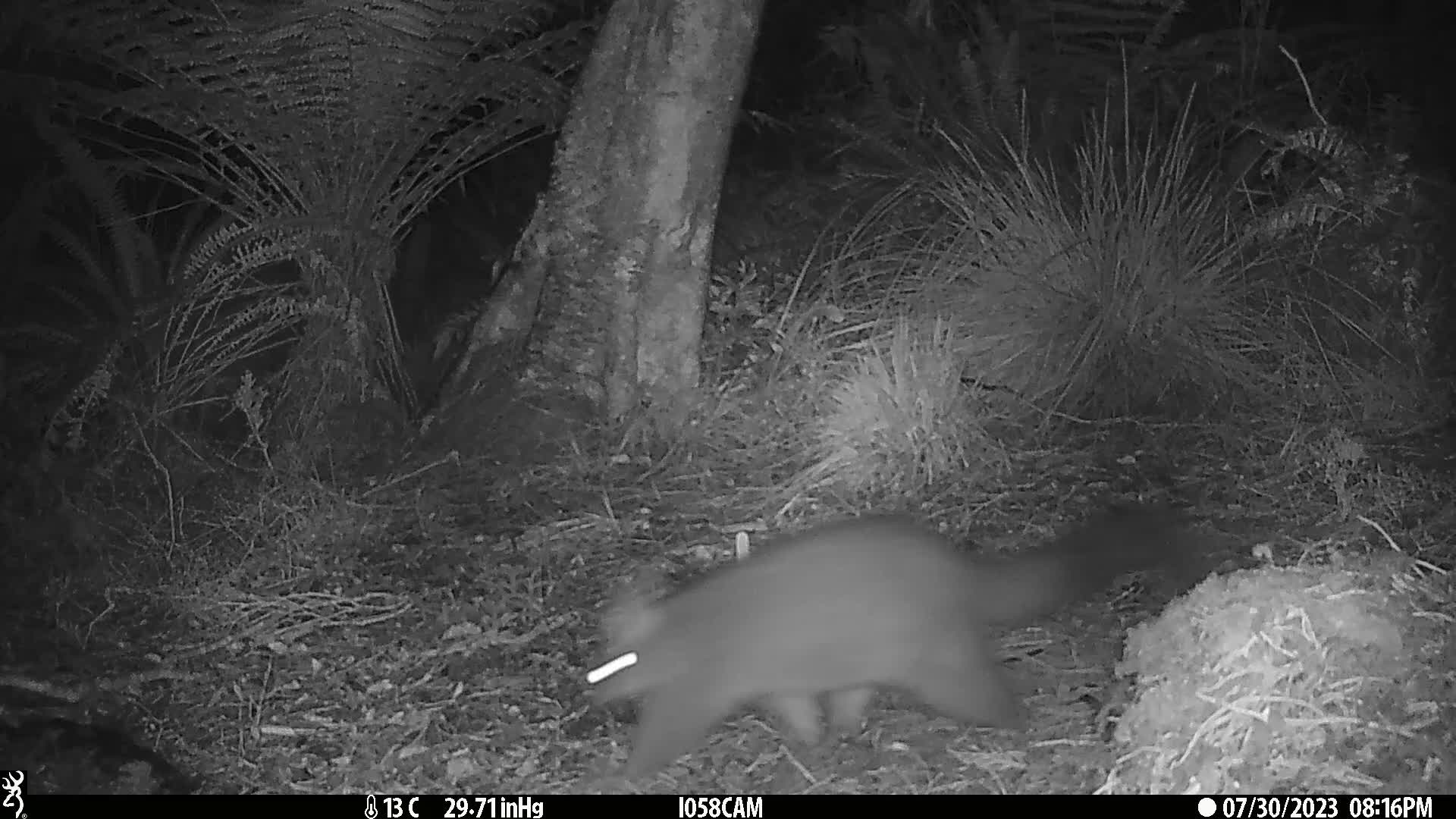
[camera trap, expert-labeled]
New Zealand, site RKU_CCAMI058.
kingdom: Animalia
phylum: Chordata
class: Mammalia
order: Diprotodontia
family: Phalangeridae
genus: Trichosurus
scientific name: Trichosurus vulpecula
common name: common brushtail possum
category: possum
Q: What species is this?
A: Possum (common brushtail possum) (Trichosurus vulpecula).